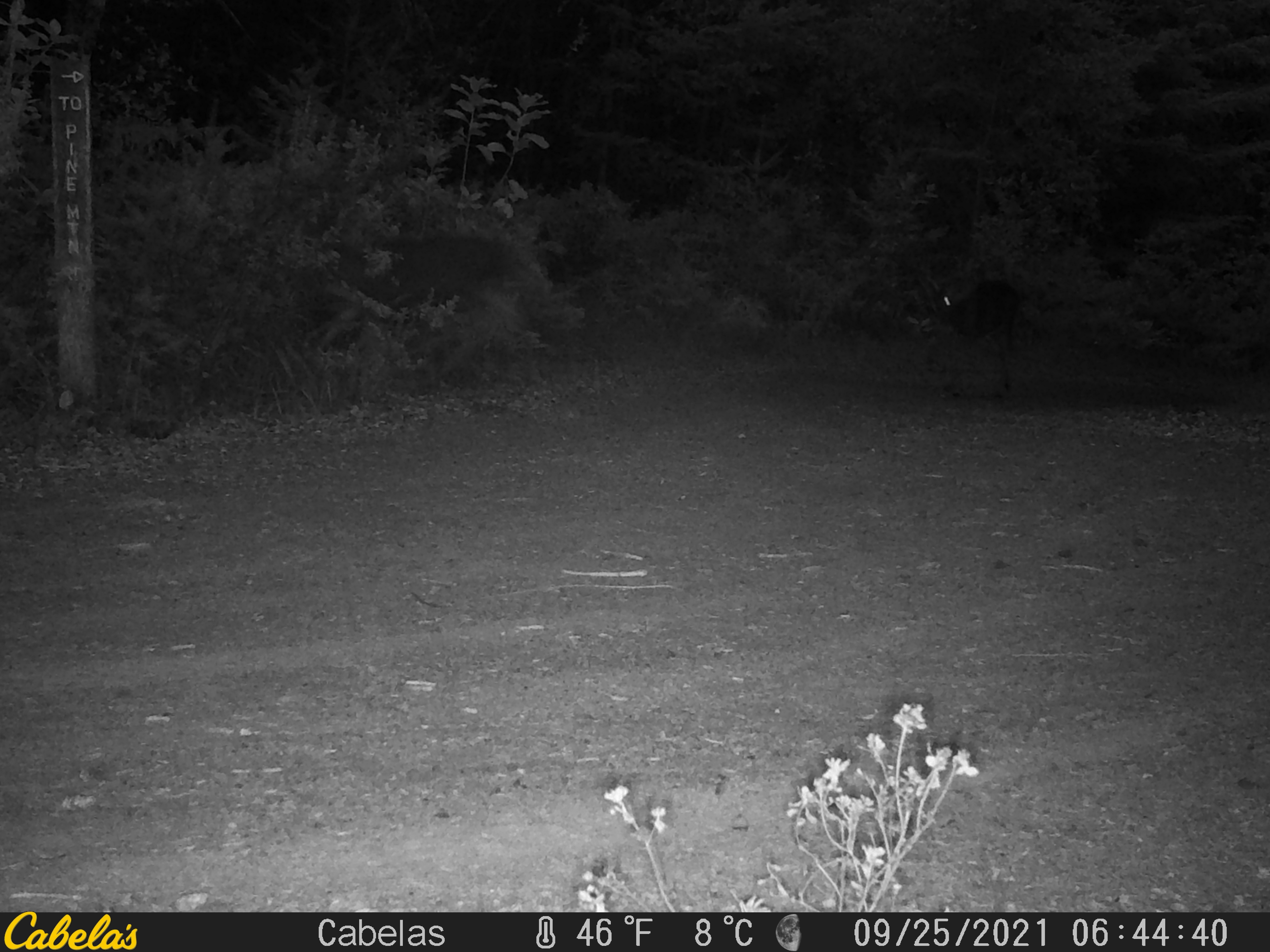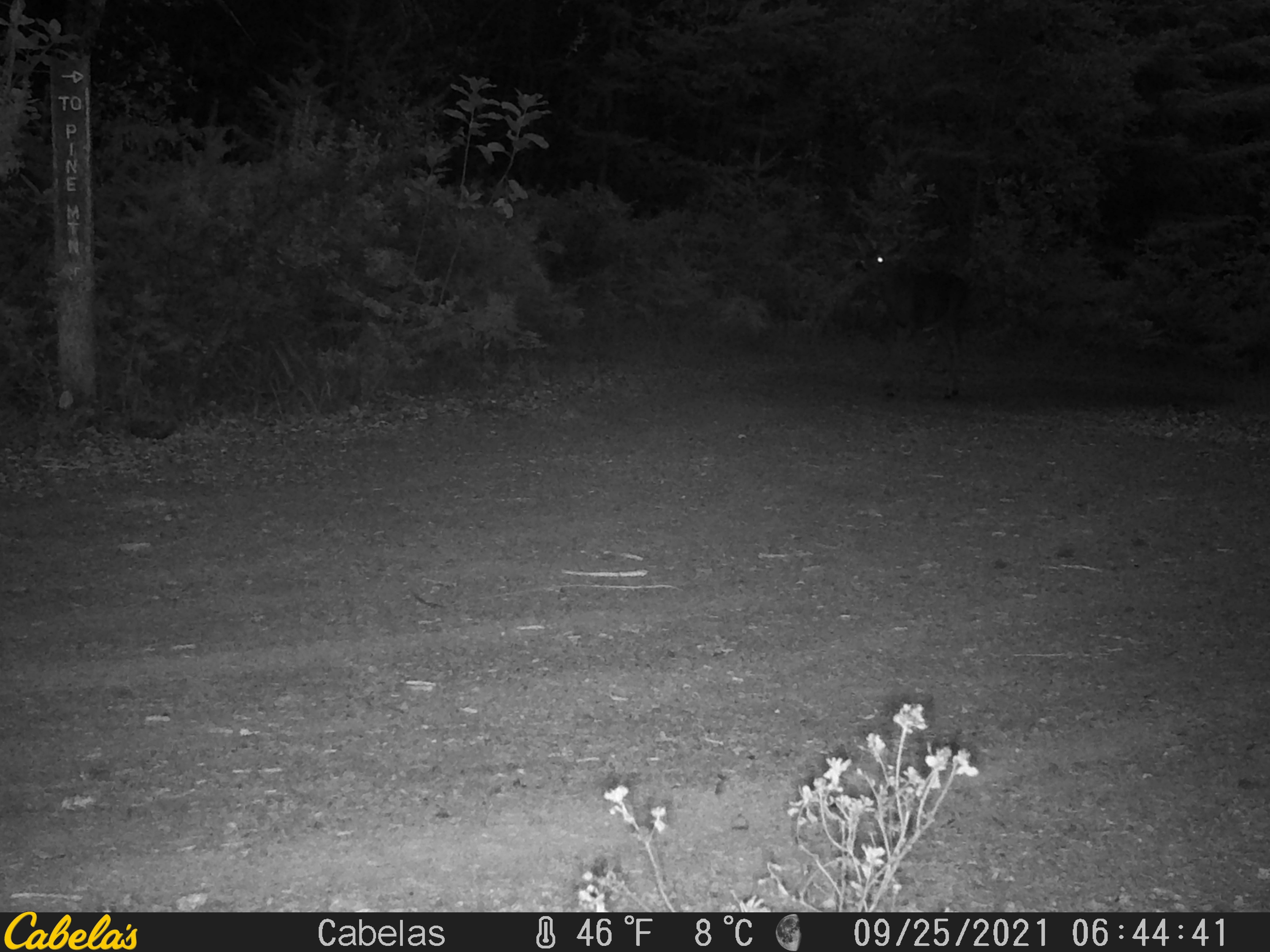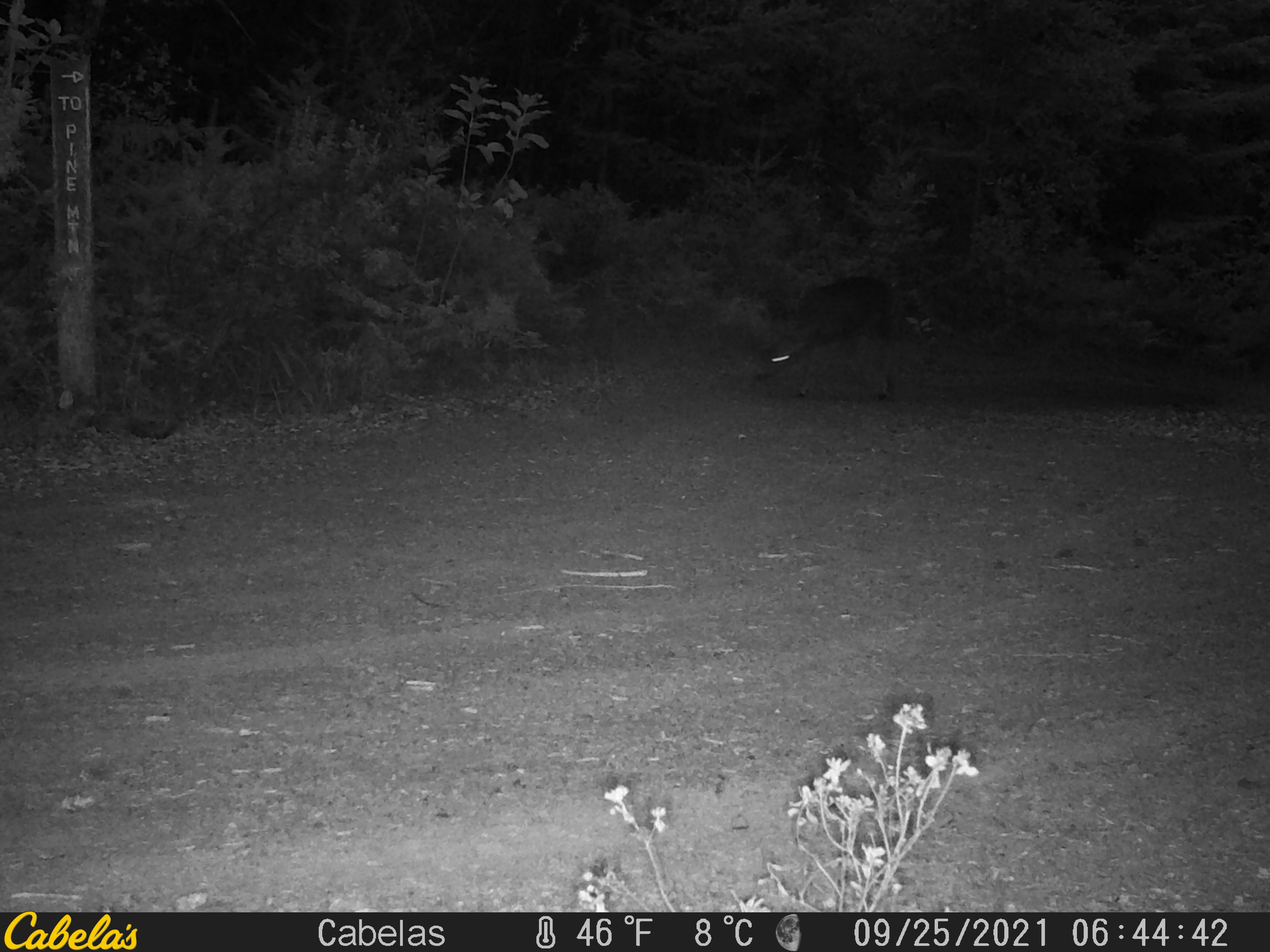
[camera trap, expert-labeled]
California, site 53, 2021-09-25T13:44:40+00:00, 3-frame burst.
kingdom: Animalia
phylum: Chordata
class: Mammalia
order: Artiodactyla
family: Cervidae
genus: Odocoileus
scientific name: Odocoileus hemionus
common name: mule deer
Mule deer (Odocoileus hemionus).